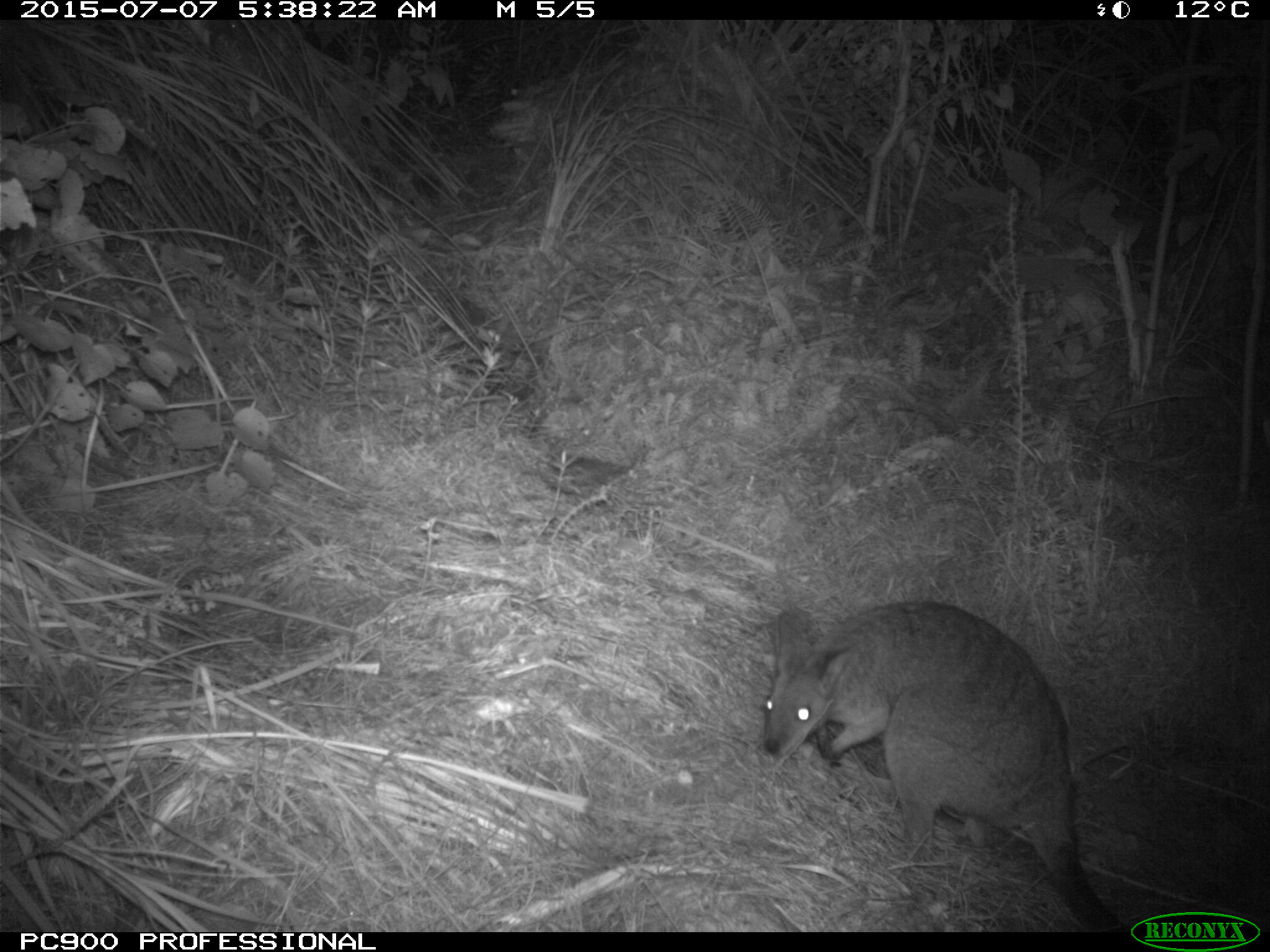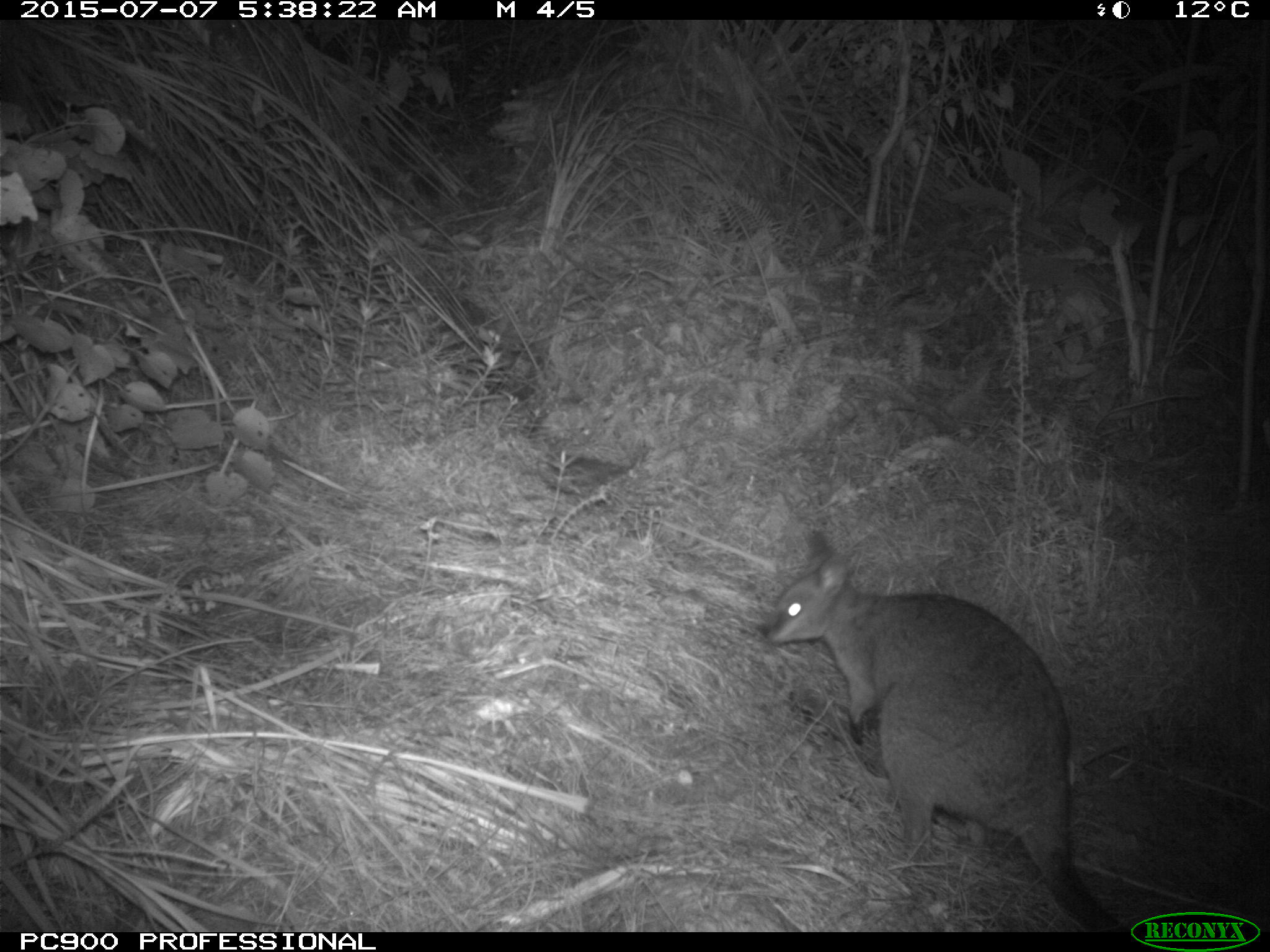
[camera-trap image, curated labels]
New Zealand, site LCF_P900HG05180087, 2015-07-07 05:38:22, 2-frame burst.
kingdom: Animalia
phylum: Chordata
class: Mammalia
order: Diprotodontia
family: Macropodidae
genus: Notamacropus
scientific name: Notamacropus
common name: wallaby